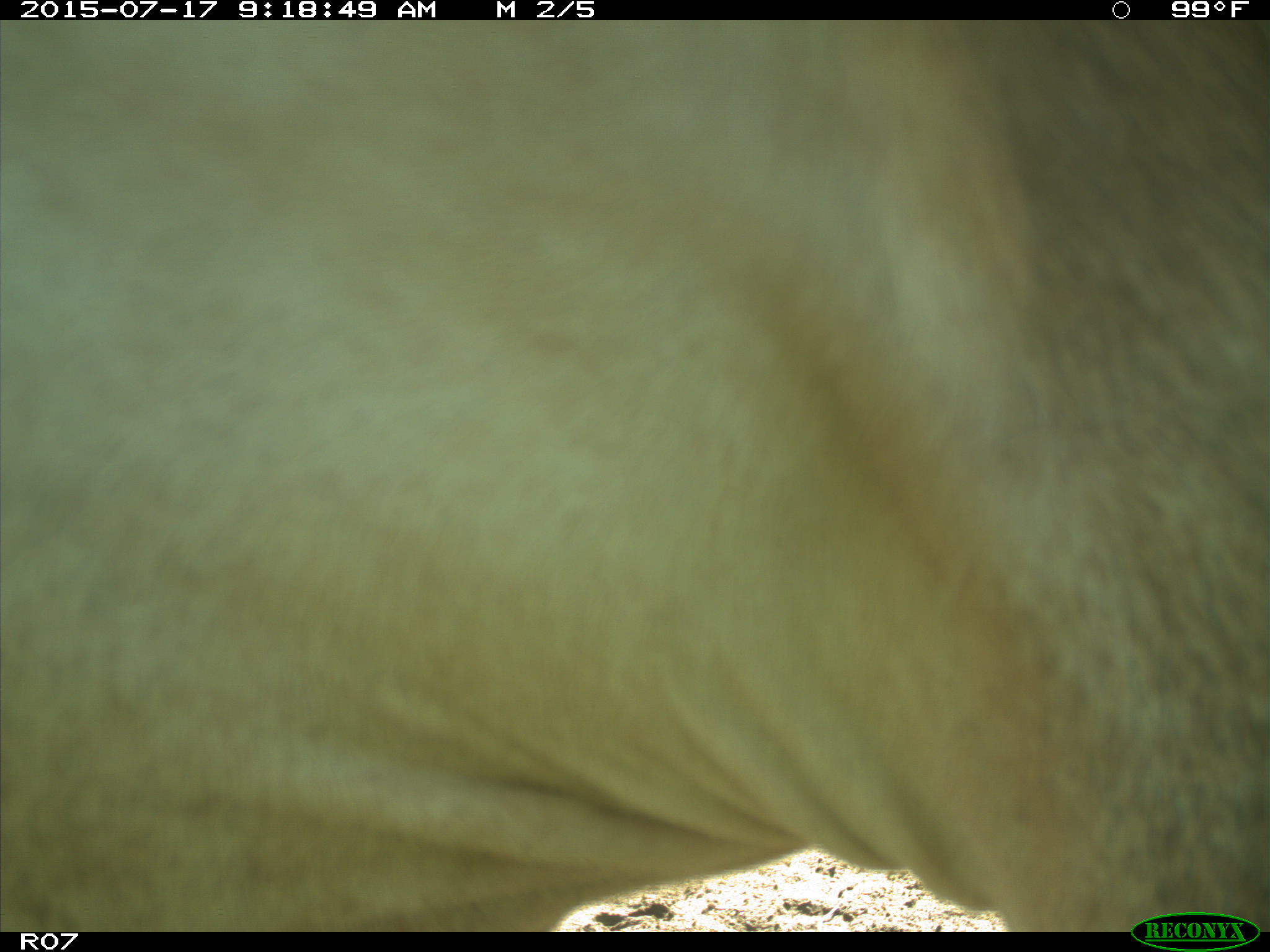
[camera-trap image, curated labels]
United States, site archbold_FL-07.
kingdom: Animalia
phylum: Chordata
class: Mammalia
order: Artiodactyla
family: Bovidae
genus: Bos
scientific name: Bos taurus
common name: domestic cow